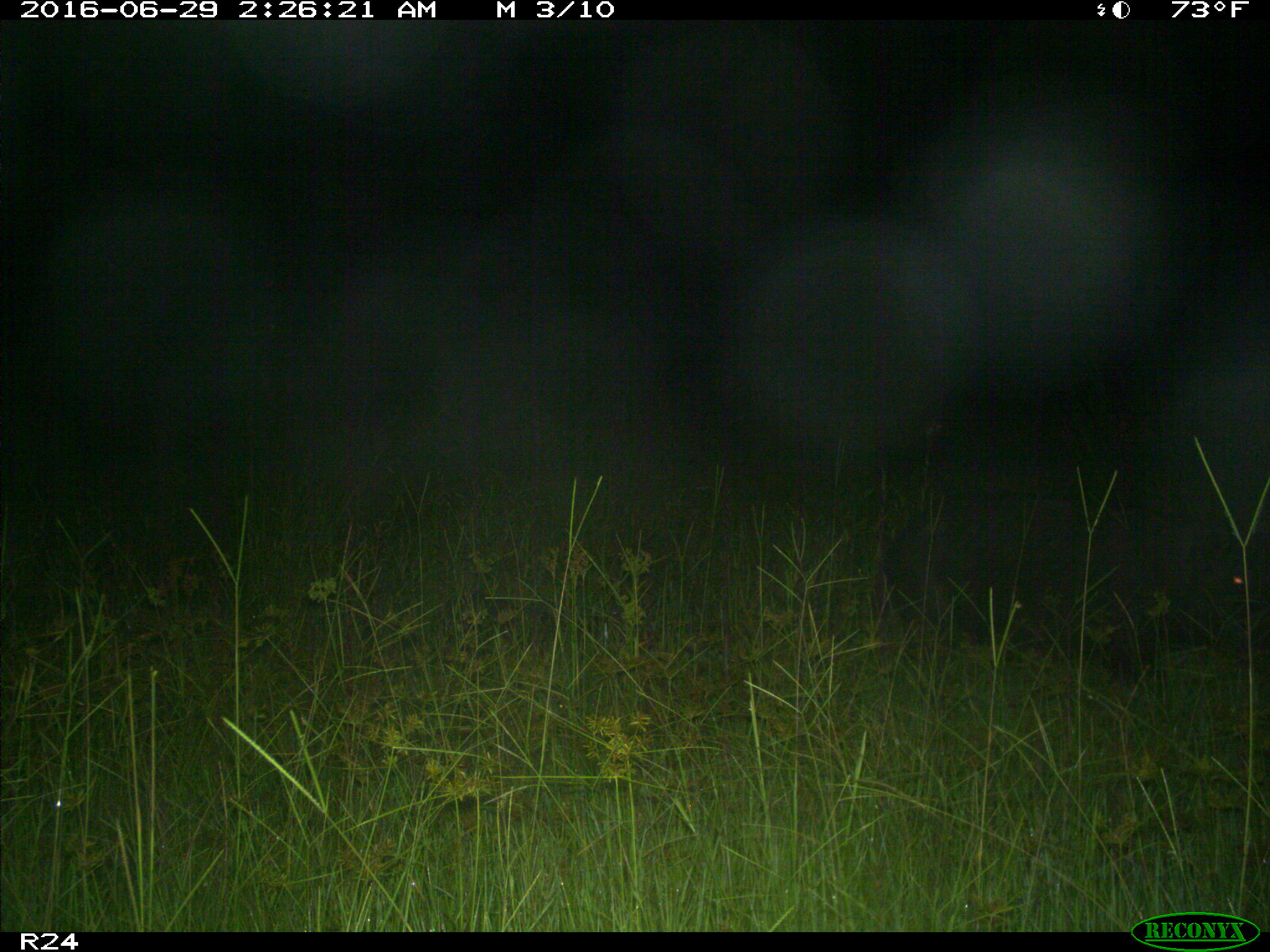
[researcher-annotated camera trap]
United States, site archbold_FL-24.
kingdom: Animalia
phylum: Chordata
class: Mammalia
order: Artiodactyla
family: Suidae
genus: Sus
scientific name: Sus scrofa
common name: wild boar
Sus scrofa (wild boar).